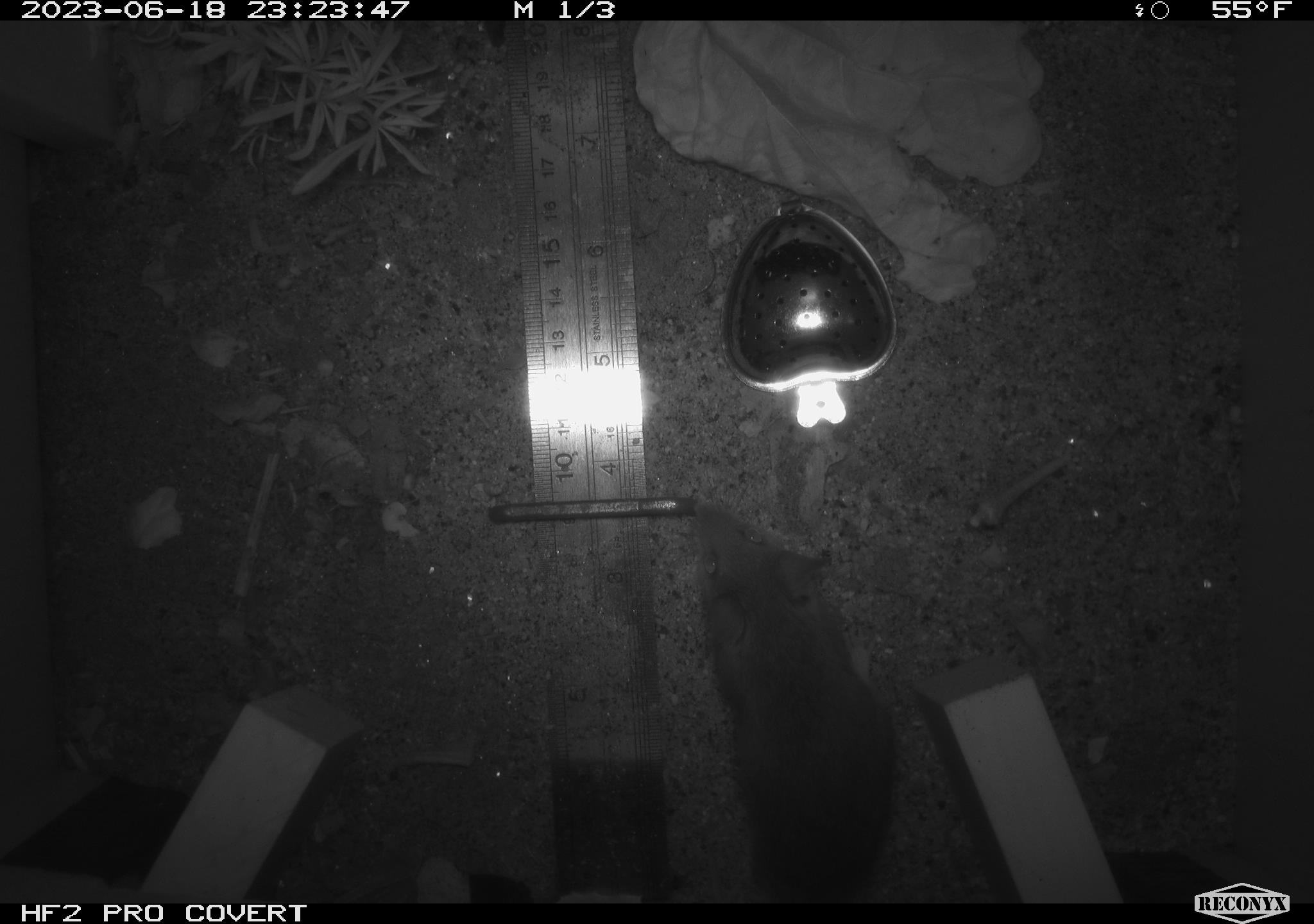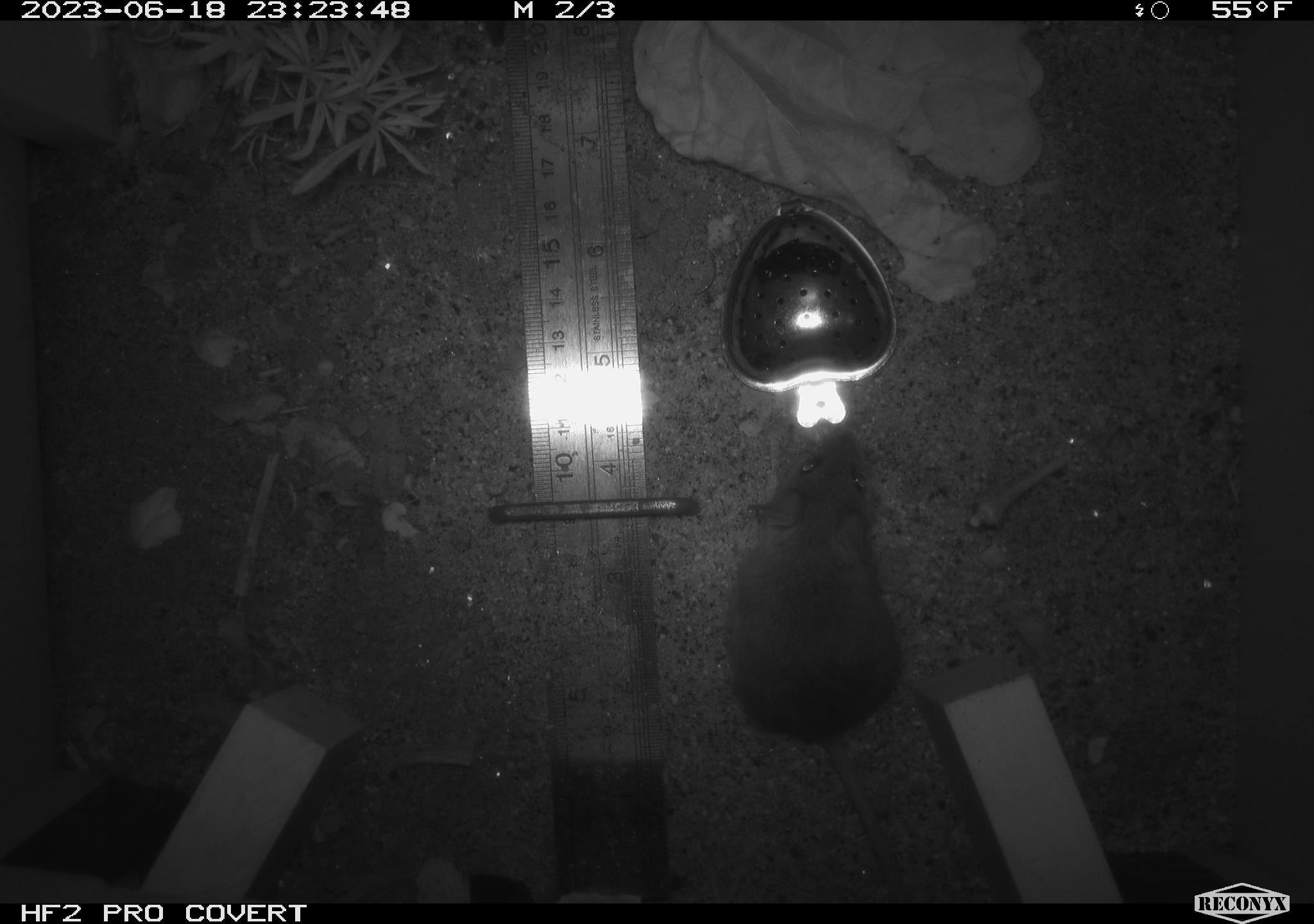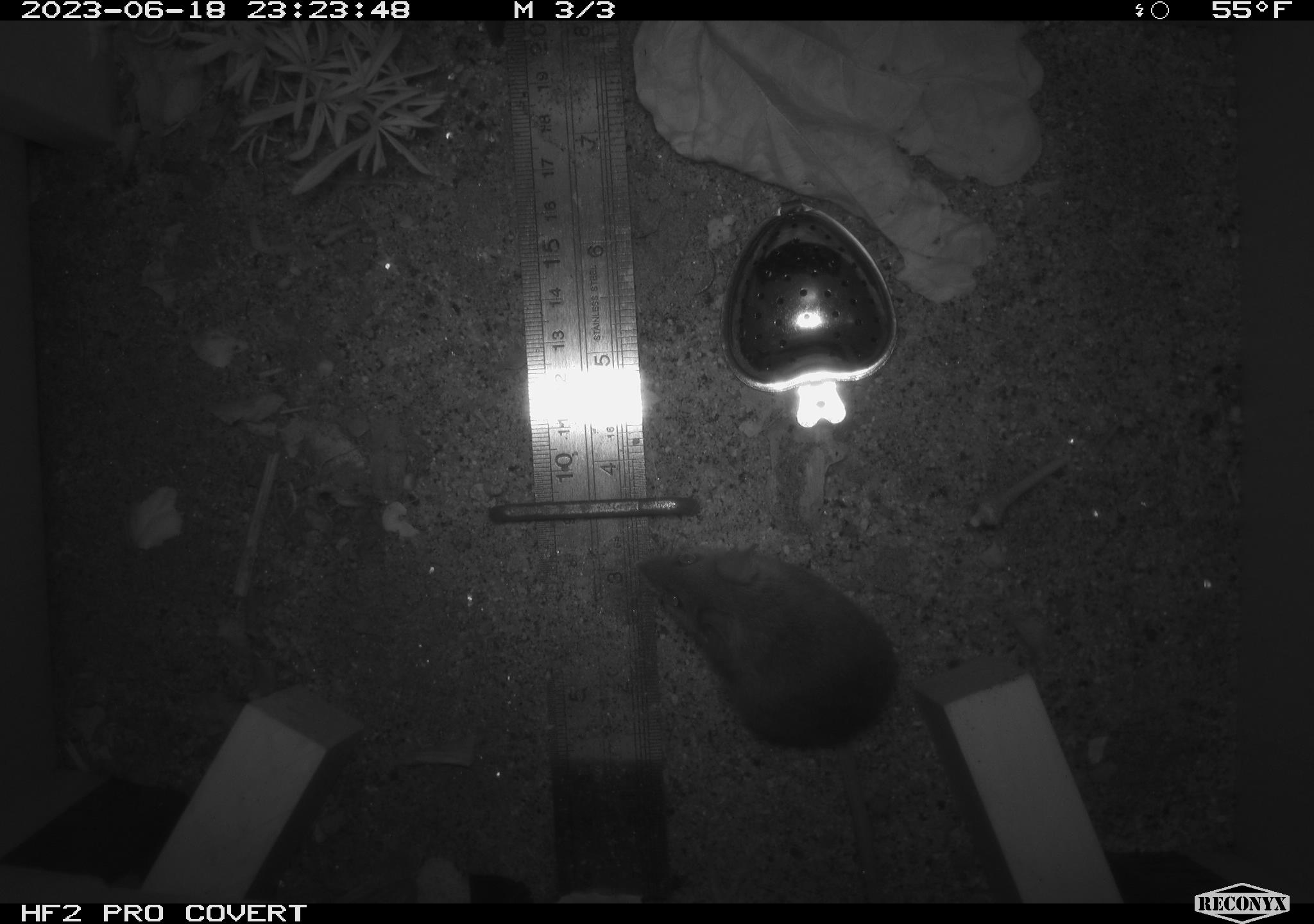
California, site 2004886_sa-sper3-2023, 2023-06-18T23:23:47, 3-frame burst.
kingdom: Animalia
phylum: Chordata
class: Mammalia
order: Rodentia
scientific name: Rodentia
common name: mouse species